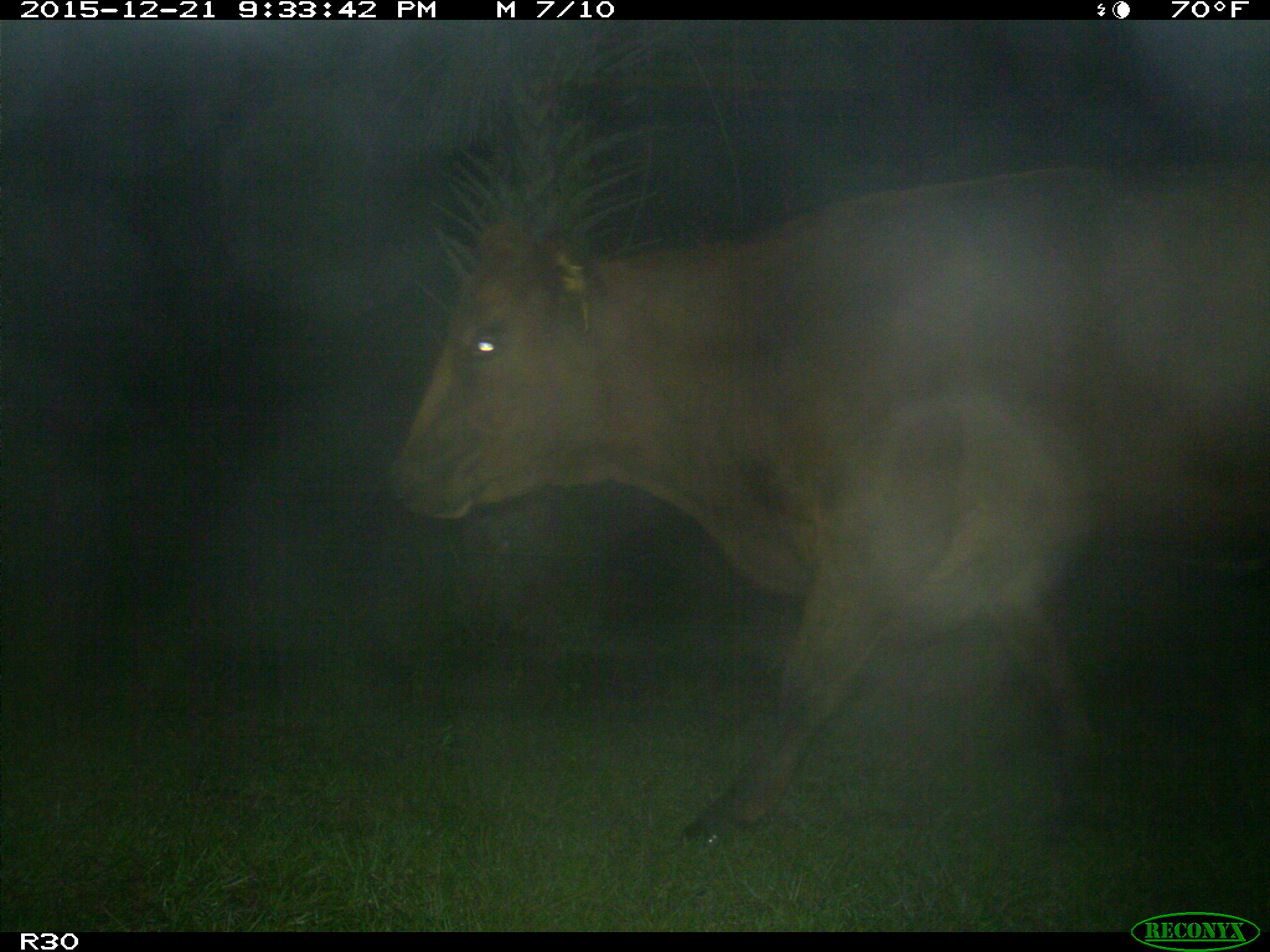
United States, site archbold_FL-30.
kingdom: Animalia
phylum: Chordata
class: Mammalia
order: Artiodactyla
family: Bovidae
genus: Bos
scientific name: Bos taurus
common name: domestic cow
Bos taurus (domestic cow).